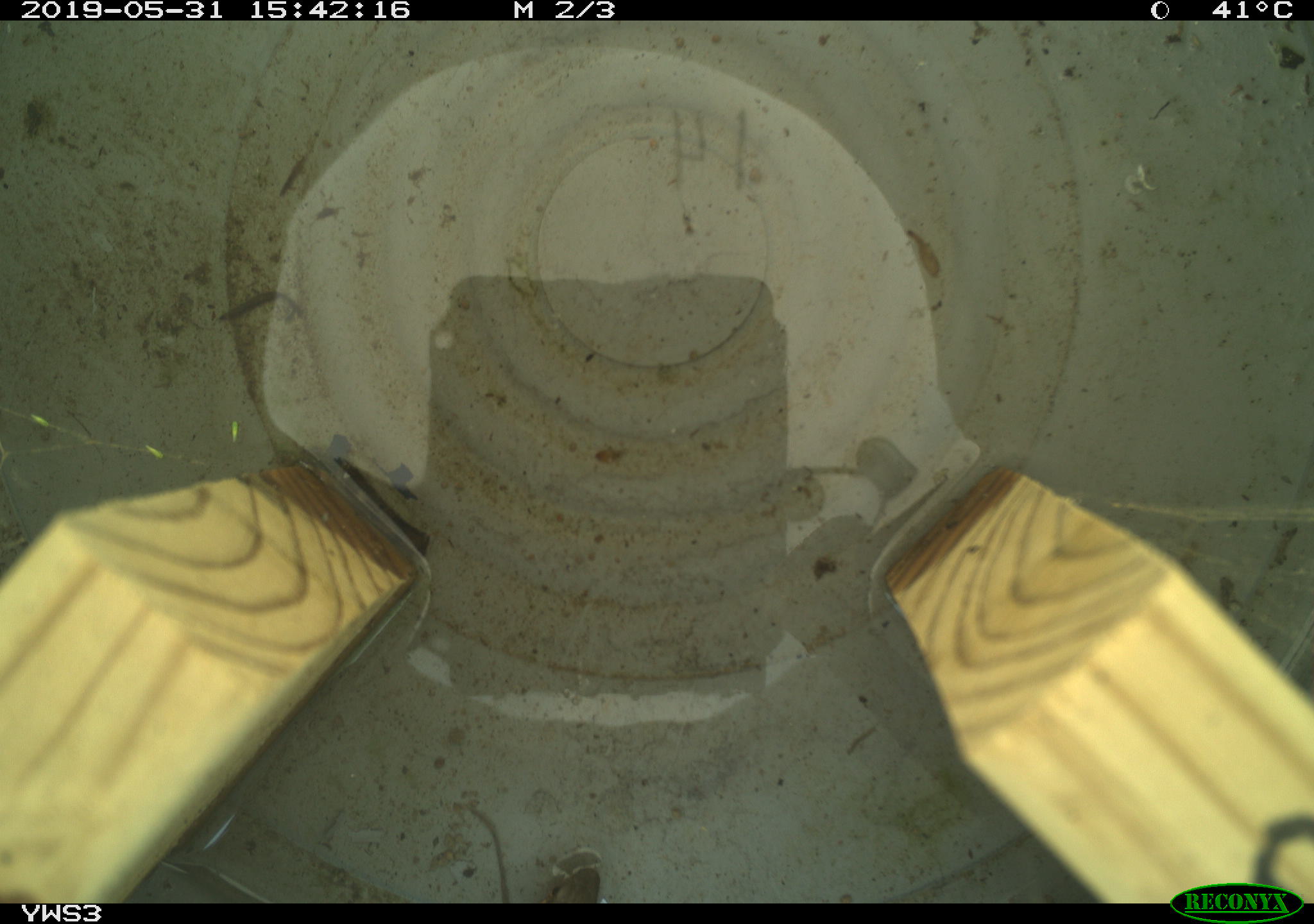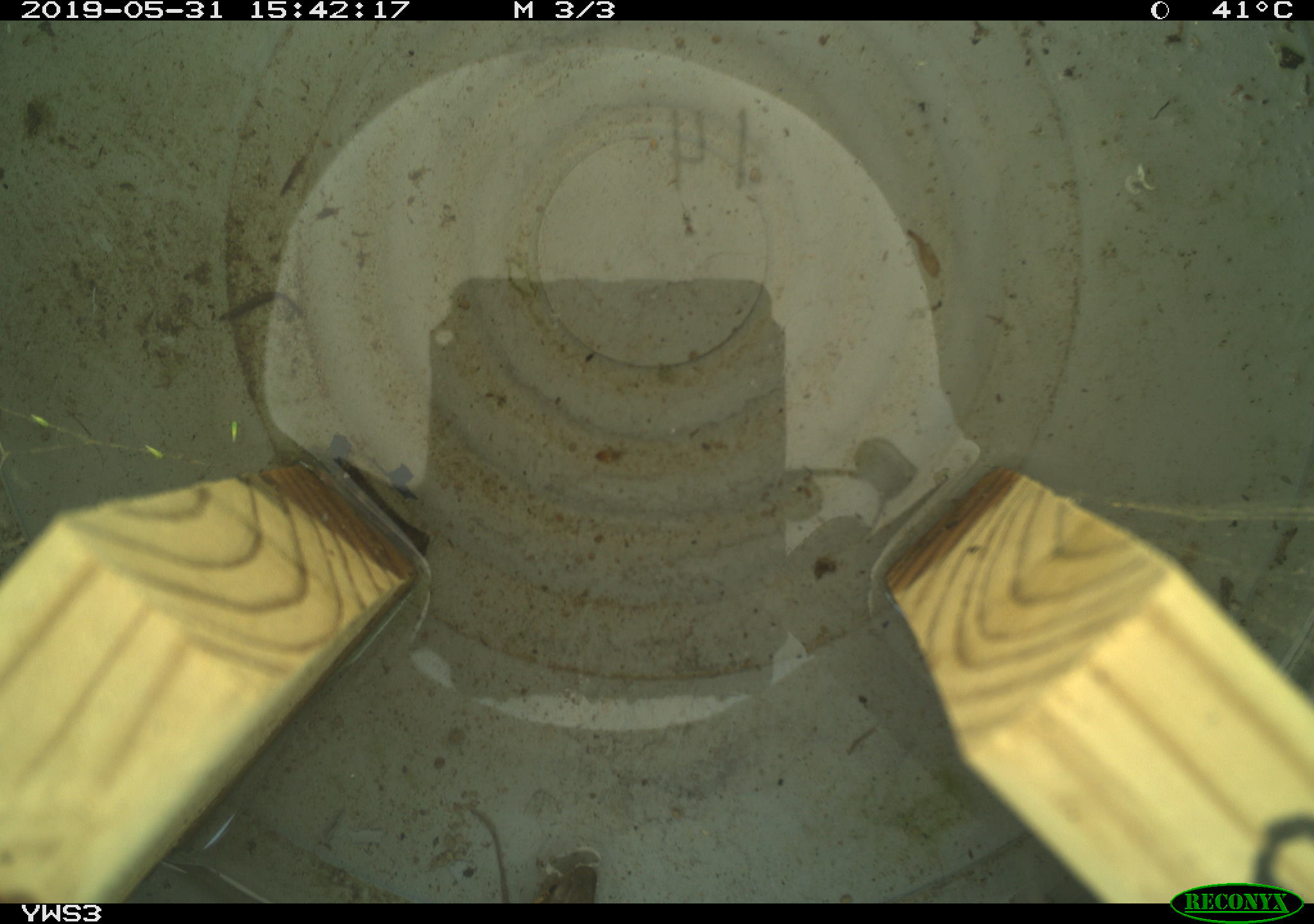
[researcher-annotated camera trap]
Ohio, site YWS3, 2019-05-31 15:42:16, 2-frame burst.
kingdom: Animalia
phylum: Chordata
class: Reptilia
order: Squamata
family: Colubridae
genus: Thamnophis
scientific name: Thamnophis sirtalis sirtalis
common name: eastern gartersnake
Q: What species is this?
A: Eastern gartersnake (Thamnophis sirtalis sirtalis).